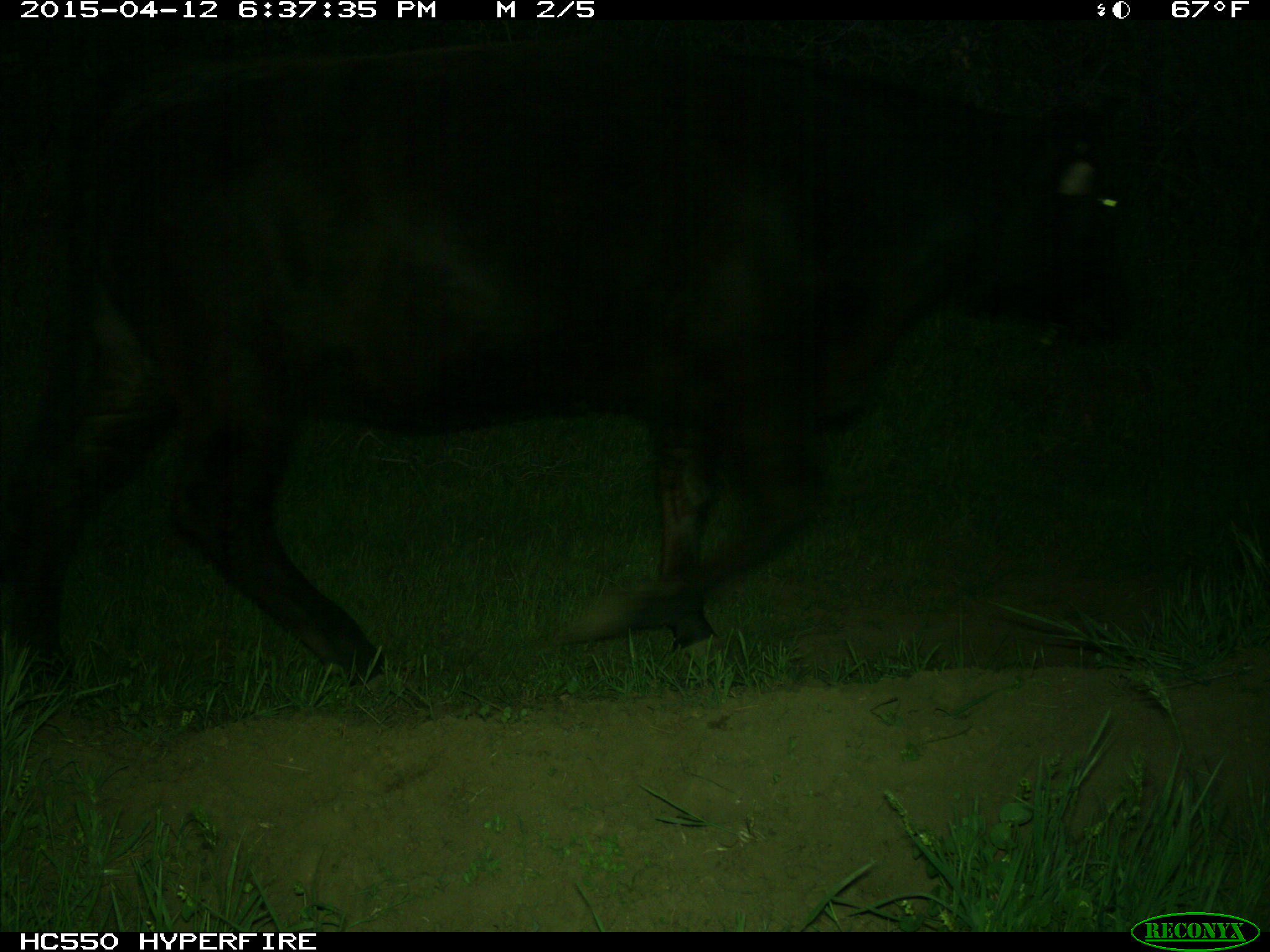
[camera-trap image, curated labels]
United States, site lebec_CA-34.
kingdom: Animalia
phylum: Chordata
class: Mammalia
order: Artiodactyla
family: Bovidae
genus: Bos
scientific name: Bos taurus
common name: domestic cow